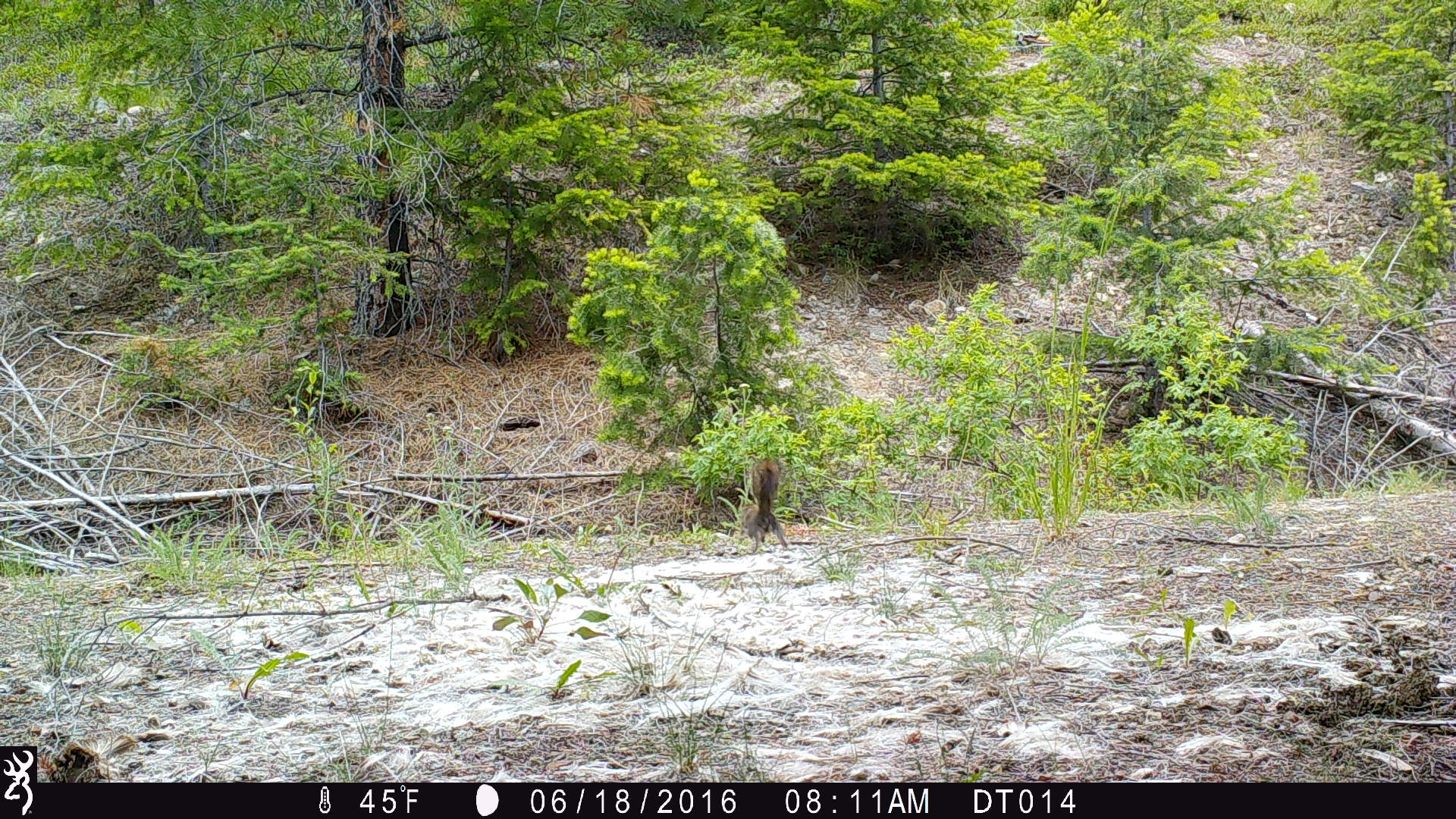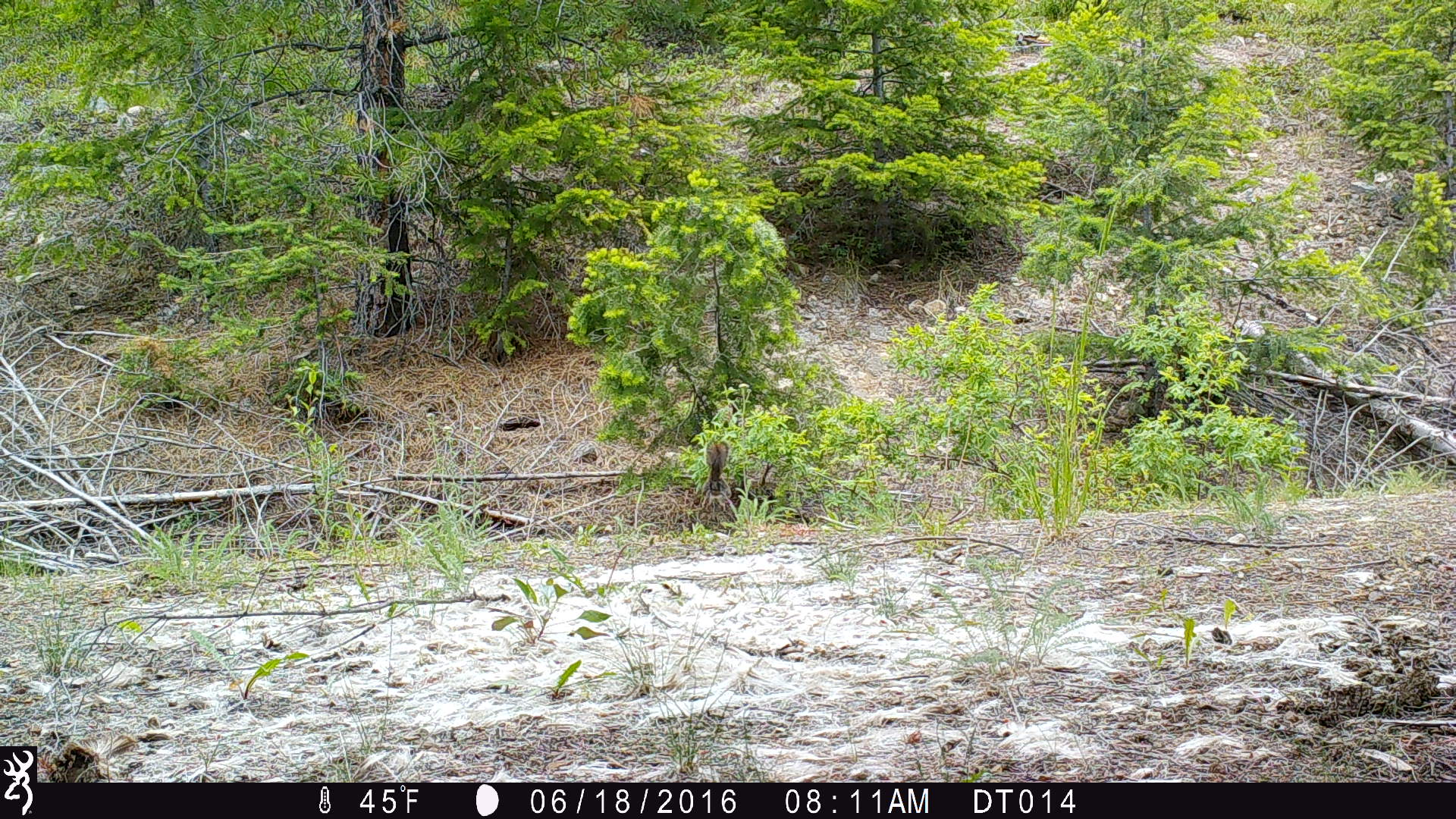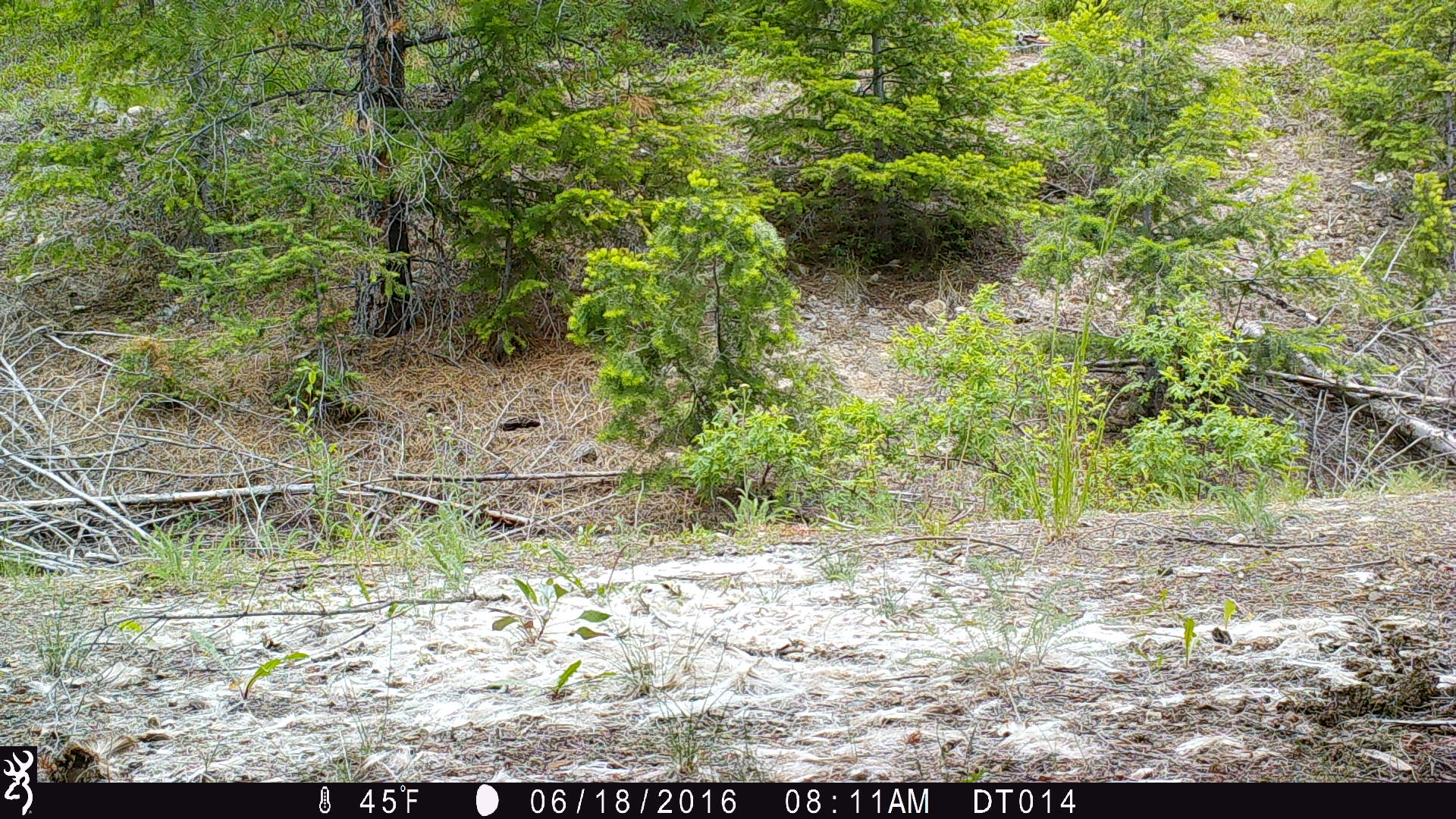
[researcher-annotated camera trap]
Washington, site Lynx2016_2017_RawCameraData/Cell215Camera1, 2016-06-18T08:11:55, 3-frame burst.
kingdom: Animalia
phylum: Chordata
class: Mammalia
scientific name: Mammalia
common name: small mammal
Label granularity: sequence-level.